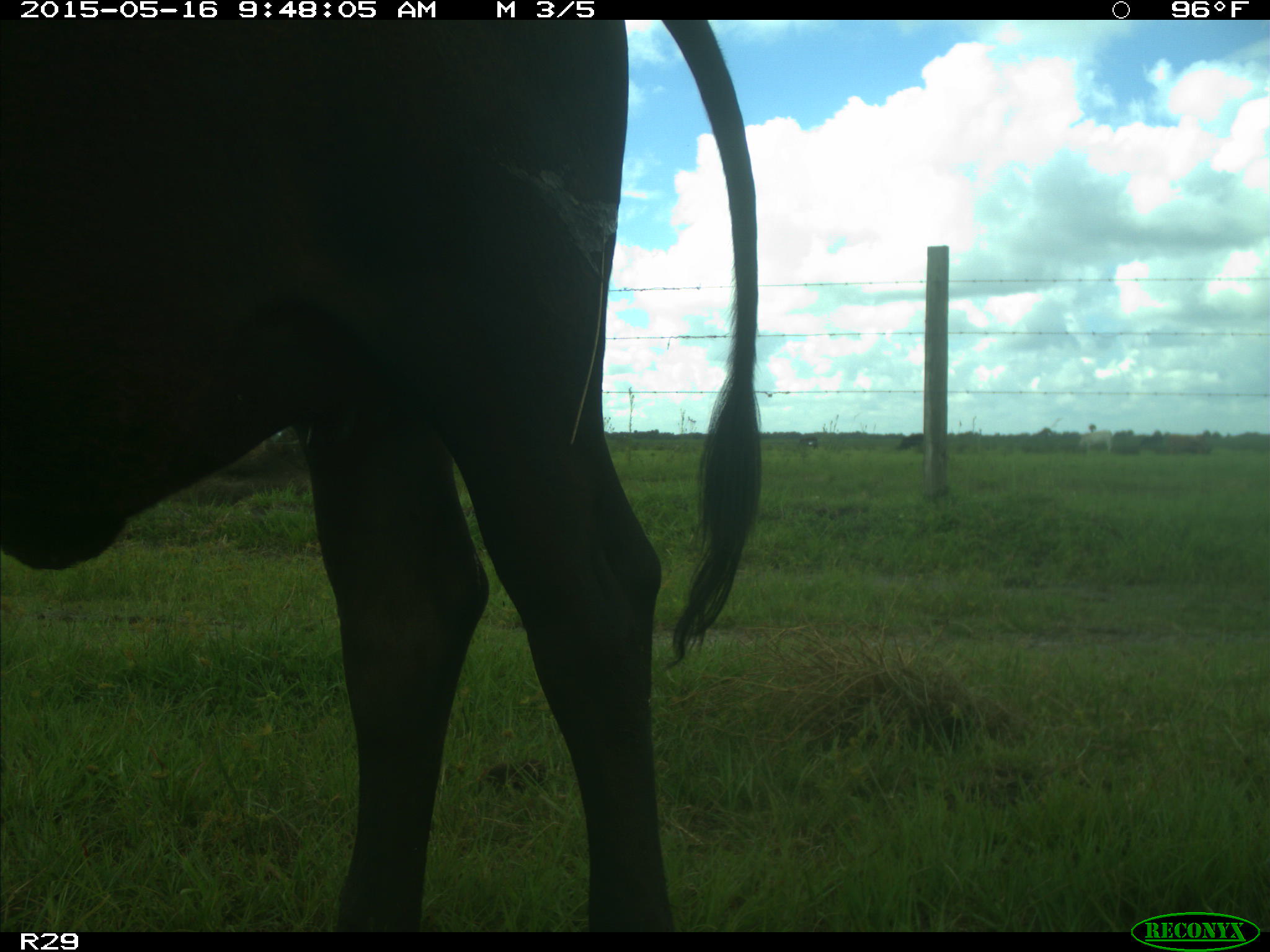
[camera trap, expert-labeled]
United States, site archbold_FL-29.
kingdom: Animalia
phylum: Chordata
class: Mammalia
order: Artiodactyla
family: Bovidae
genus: Bos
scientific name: Bos taurus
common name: domestic cow